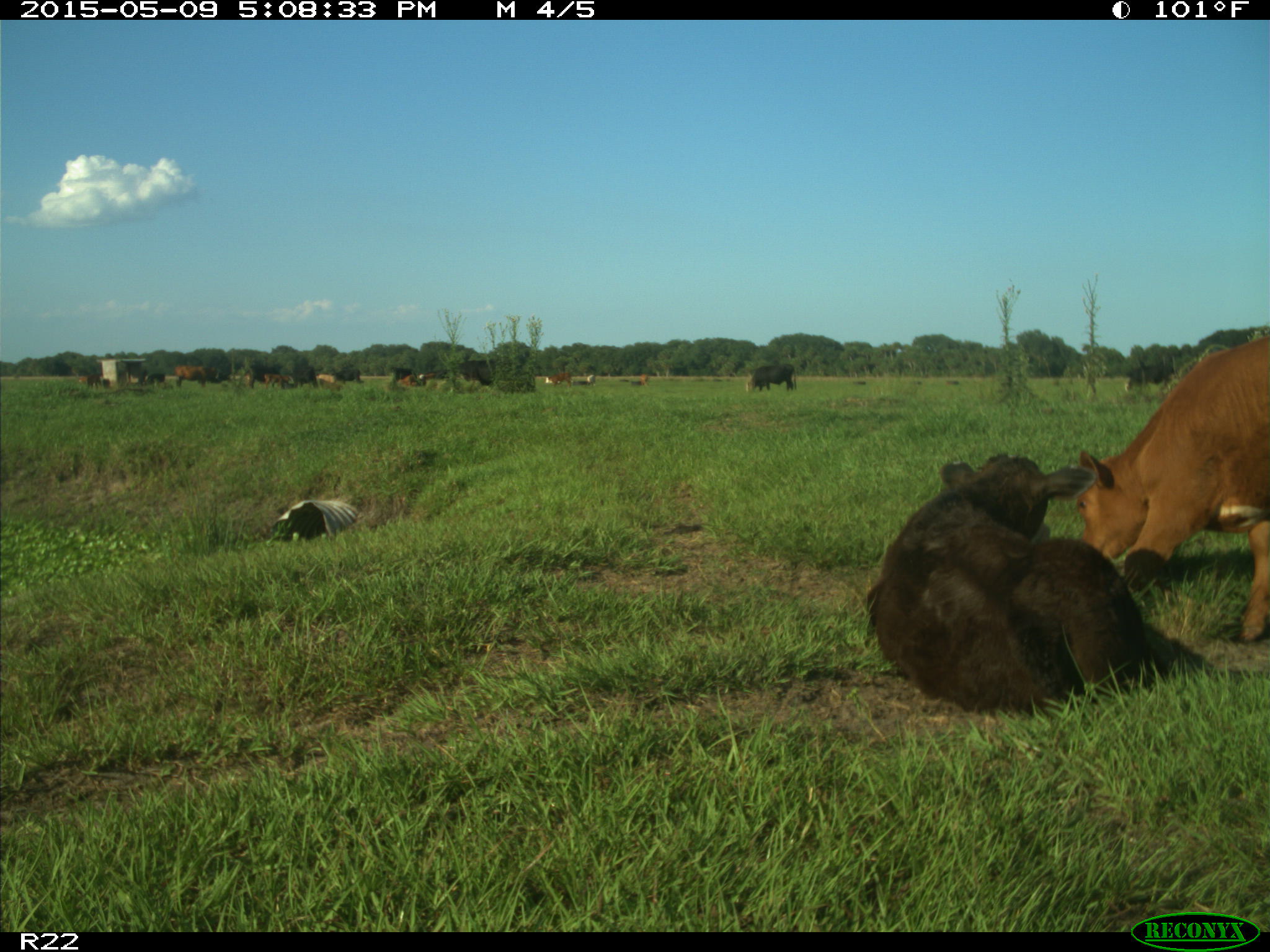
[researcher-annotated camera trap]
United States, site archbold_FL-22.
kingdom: Animalia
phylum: Chordata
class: Mammalia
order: Artiodactyla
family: Bovidae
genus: Bos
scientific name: Bos taurus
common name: domestic cow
Bos taurus (domestic cow).